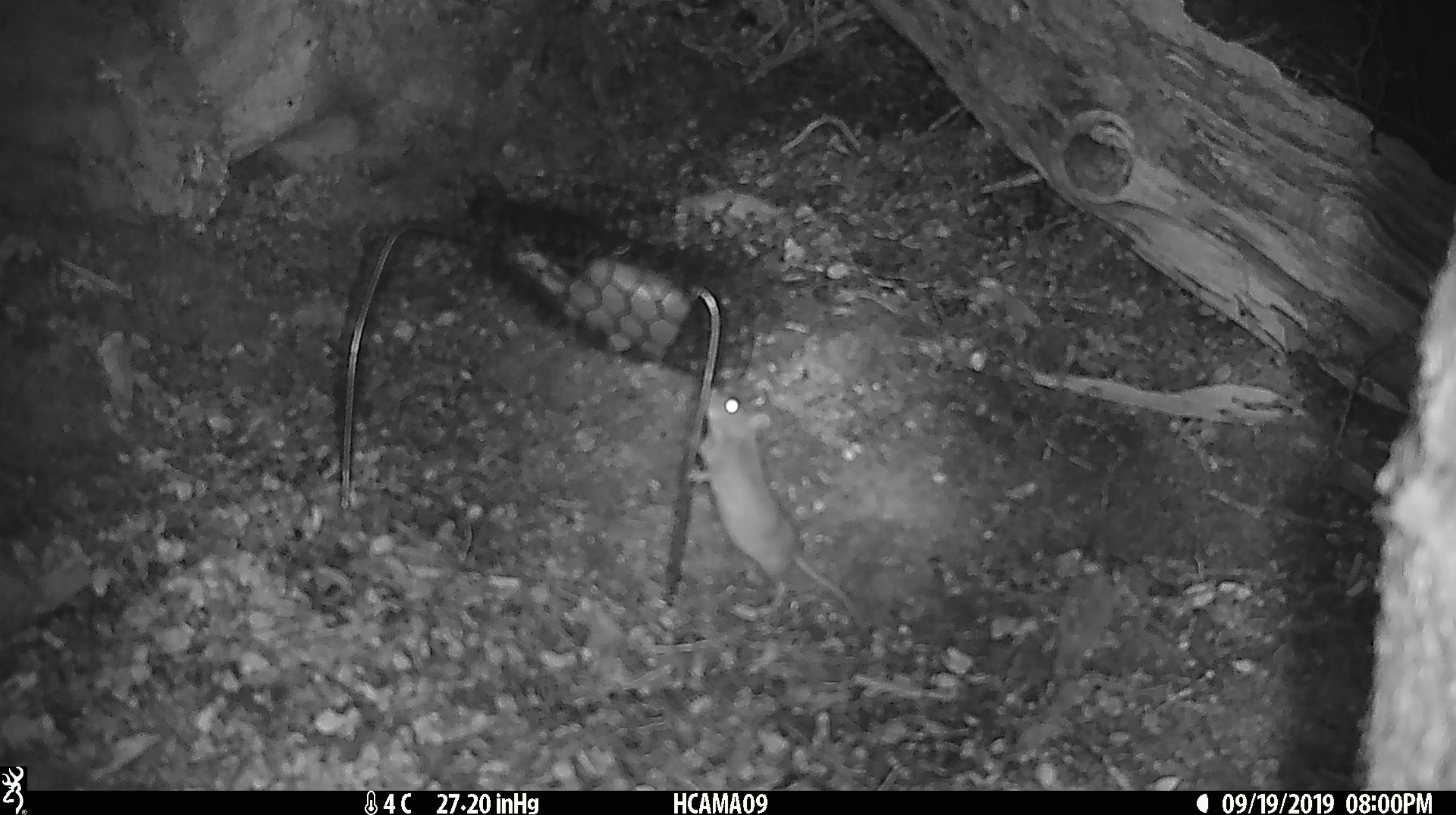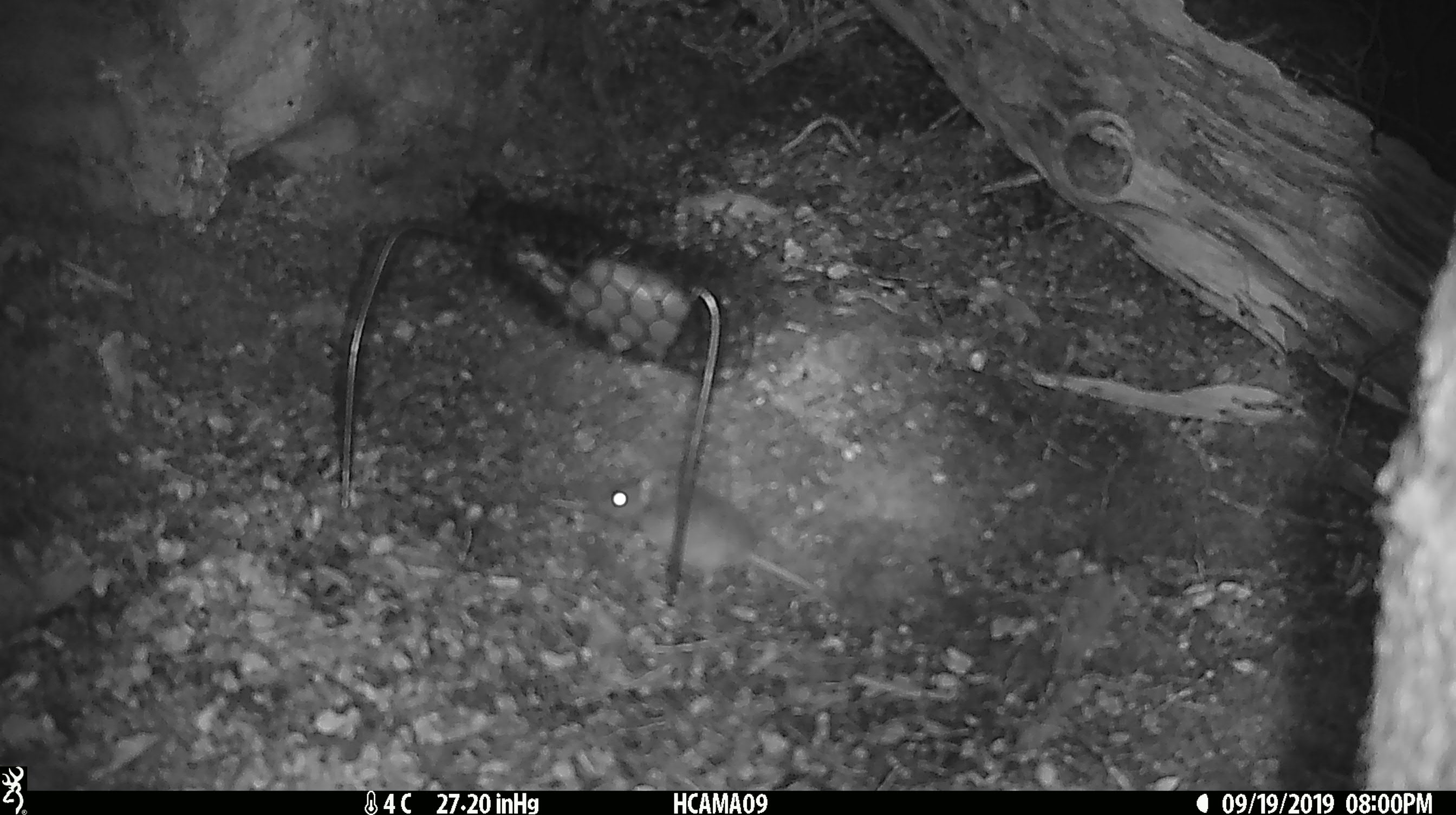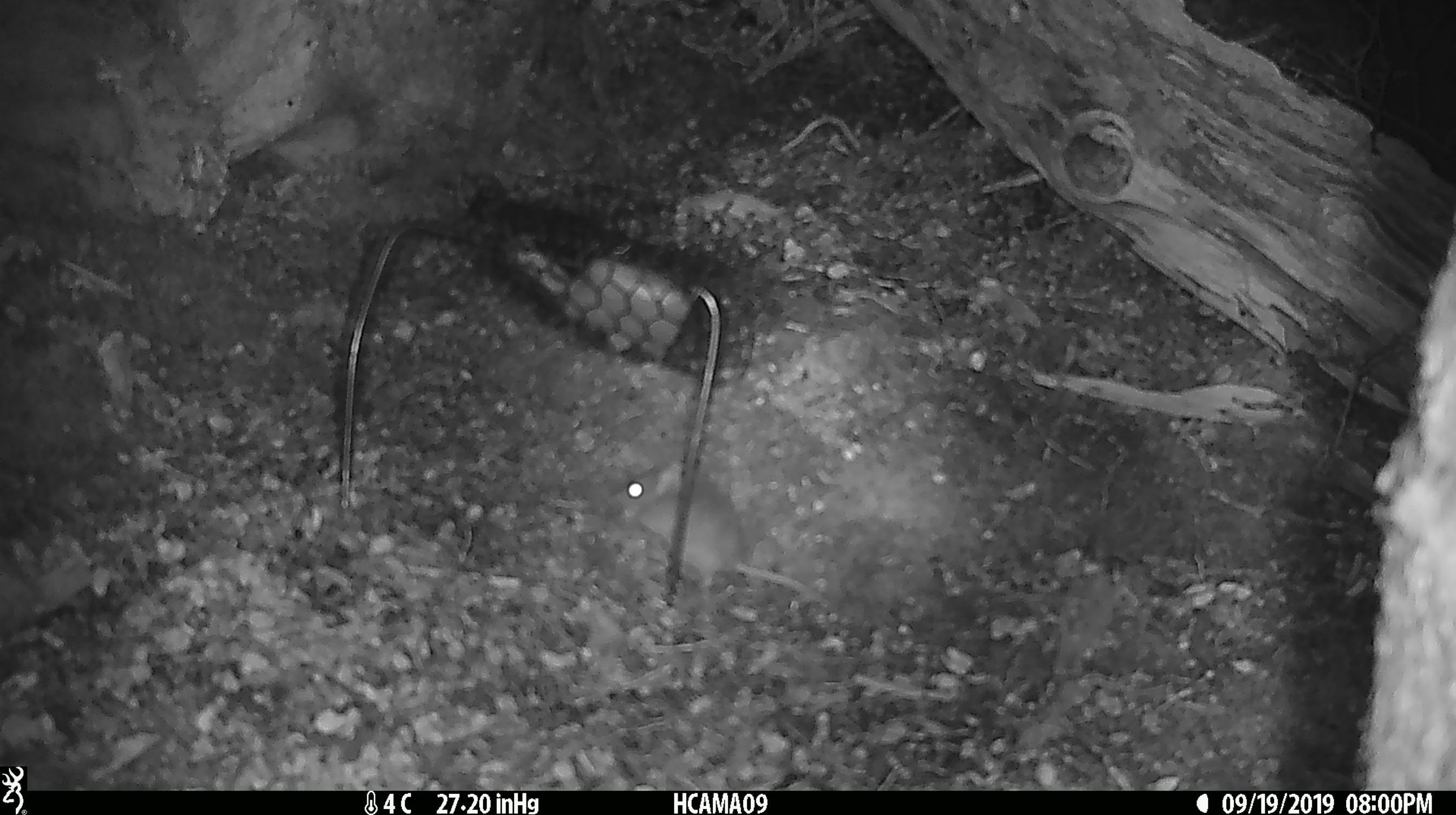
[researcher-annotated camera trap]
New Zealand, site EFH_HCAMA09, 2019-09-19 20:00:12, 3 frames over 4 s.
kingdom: Animalia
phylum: Chordata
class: Mammalia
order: Rodentia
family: Muridae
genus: Mus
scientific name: Mus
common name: mouse